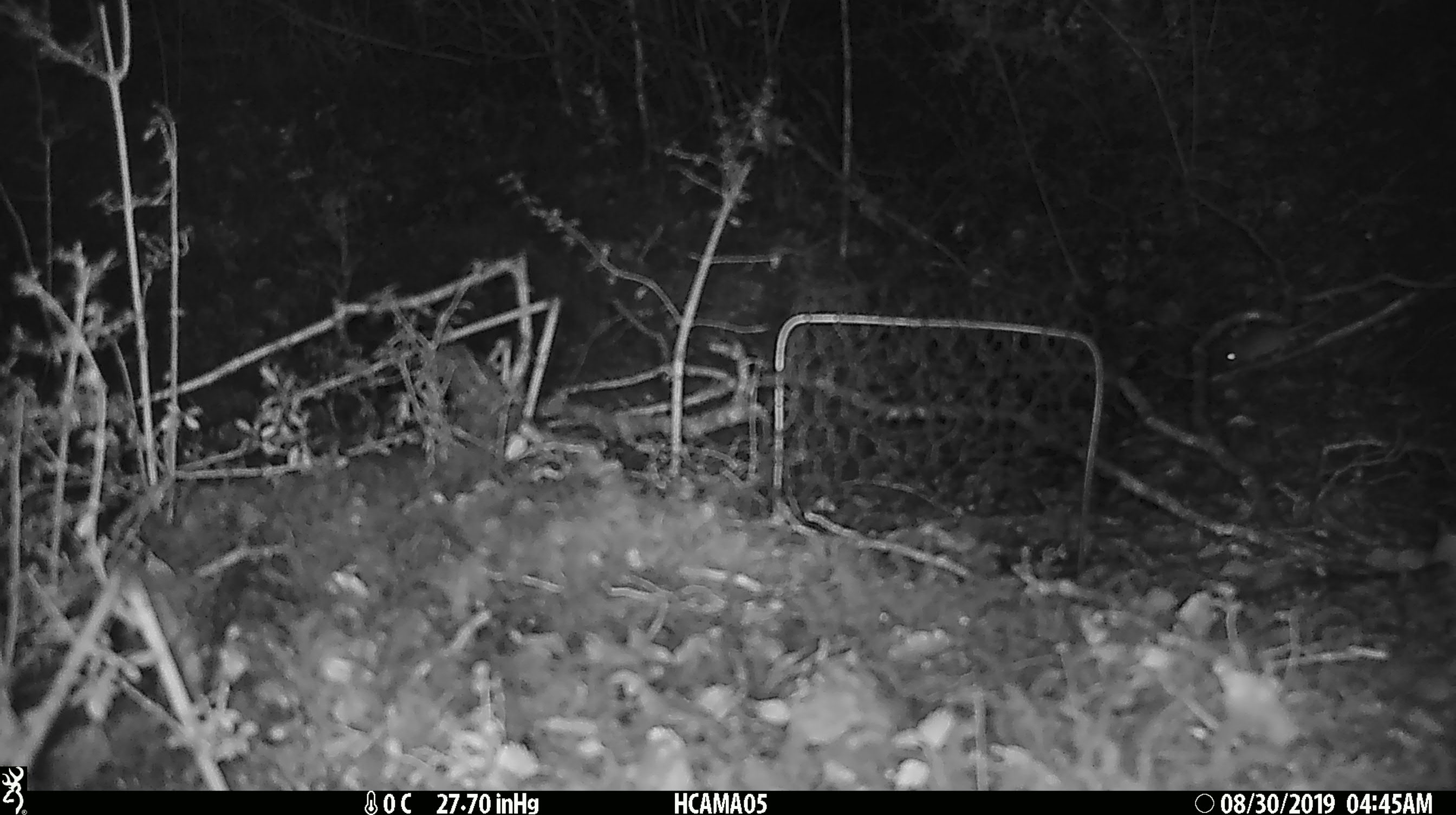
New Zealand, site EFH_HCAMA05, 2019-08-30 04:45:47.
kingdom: Animalia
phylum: Chordata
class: Mammalia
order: Rodentia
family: Muridae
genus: Mus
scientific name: Mus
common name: mouse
Mouse (Mus).